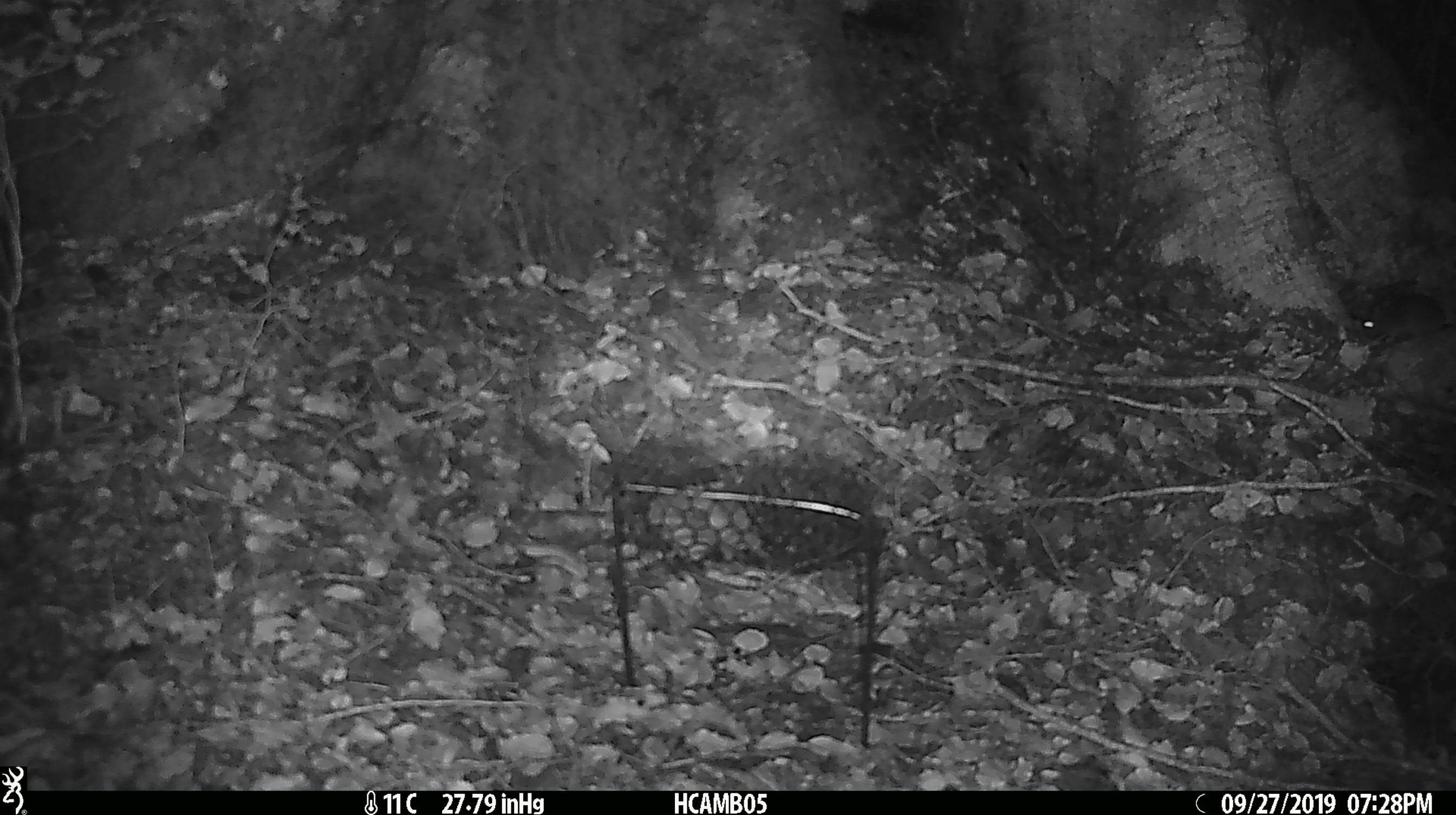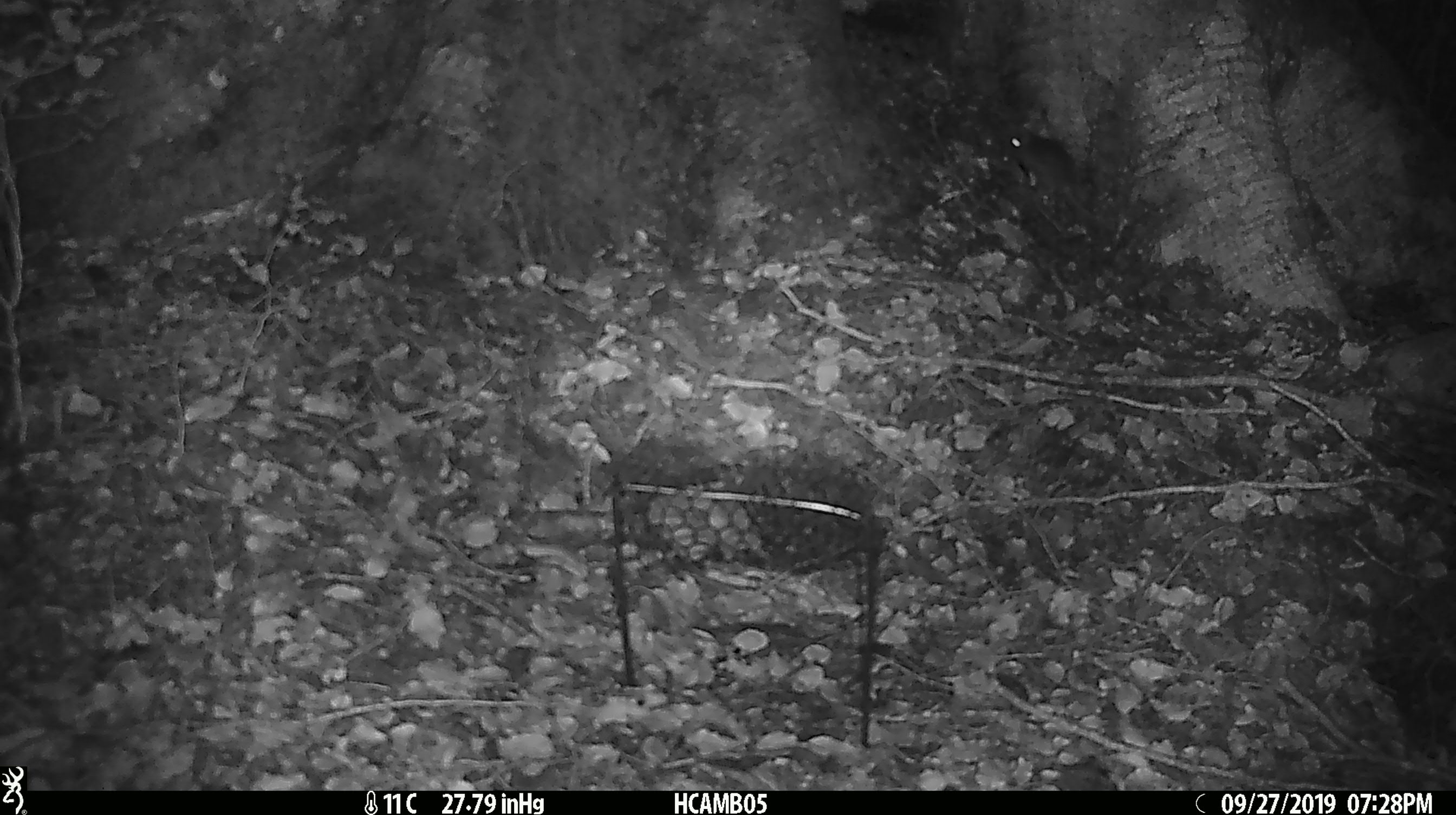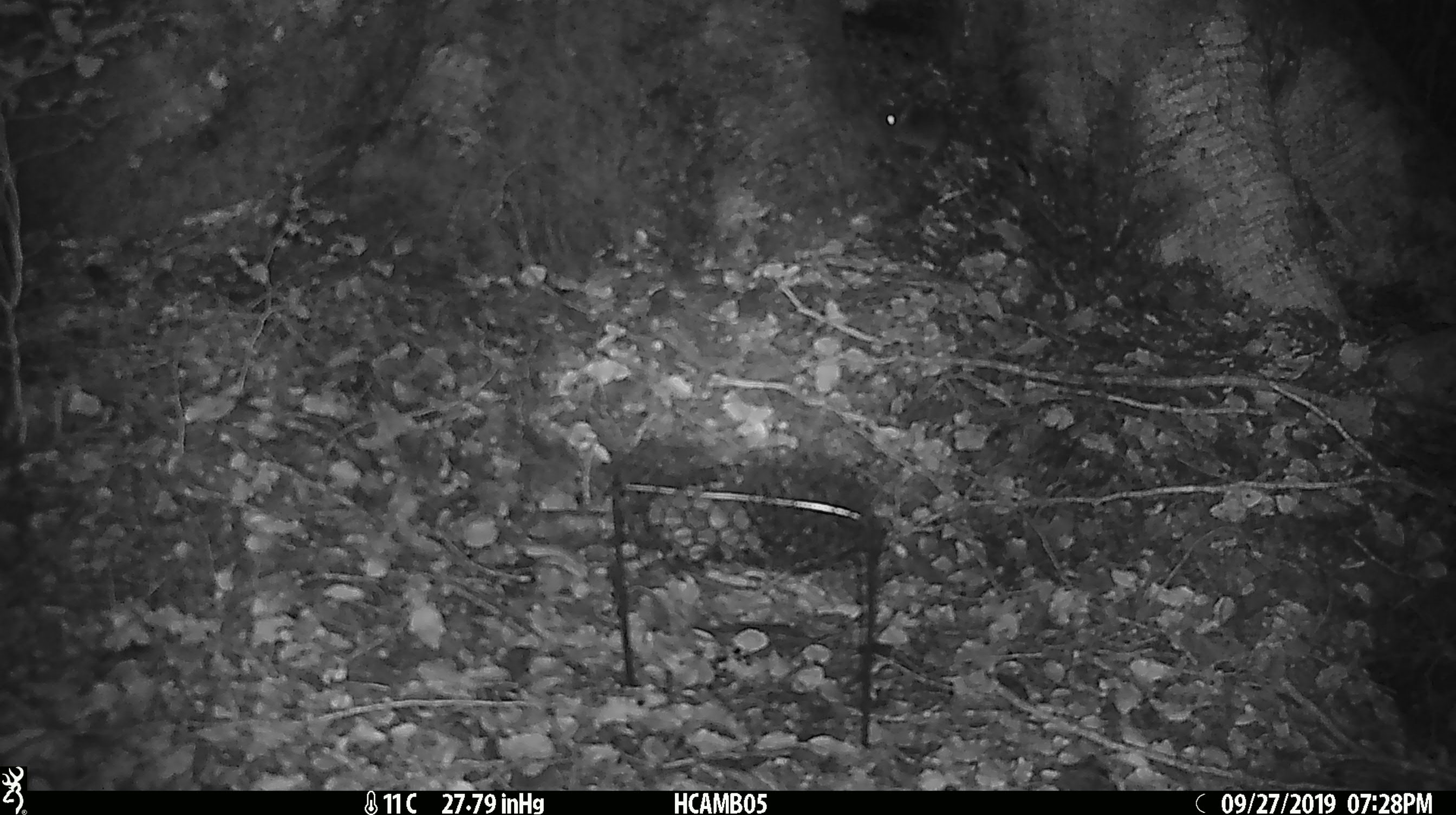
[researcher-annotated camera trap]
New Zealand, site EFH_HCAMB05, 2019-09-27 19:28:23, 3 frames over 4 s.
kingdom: Animalia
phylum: Chordata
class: Mammalia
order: Rodentia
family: Muridae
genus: Mus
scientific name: Mus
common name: mouse